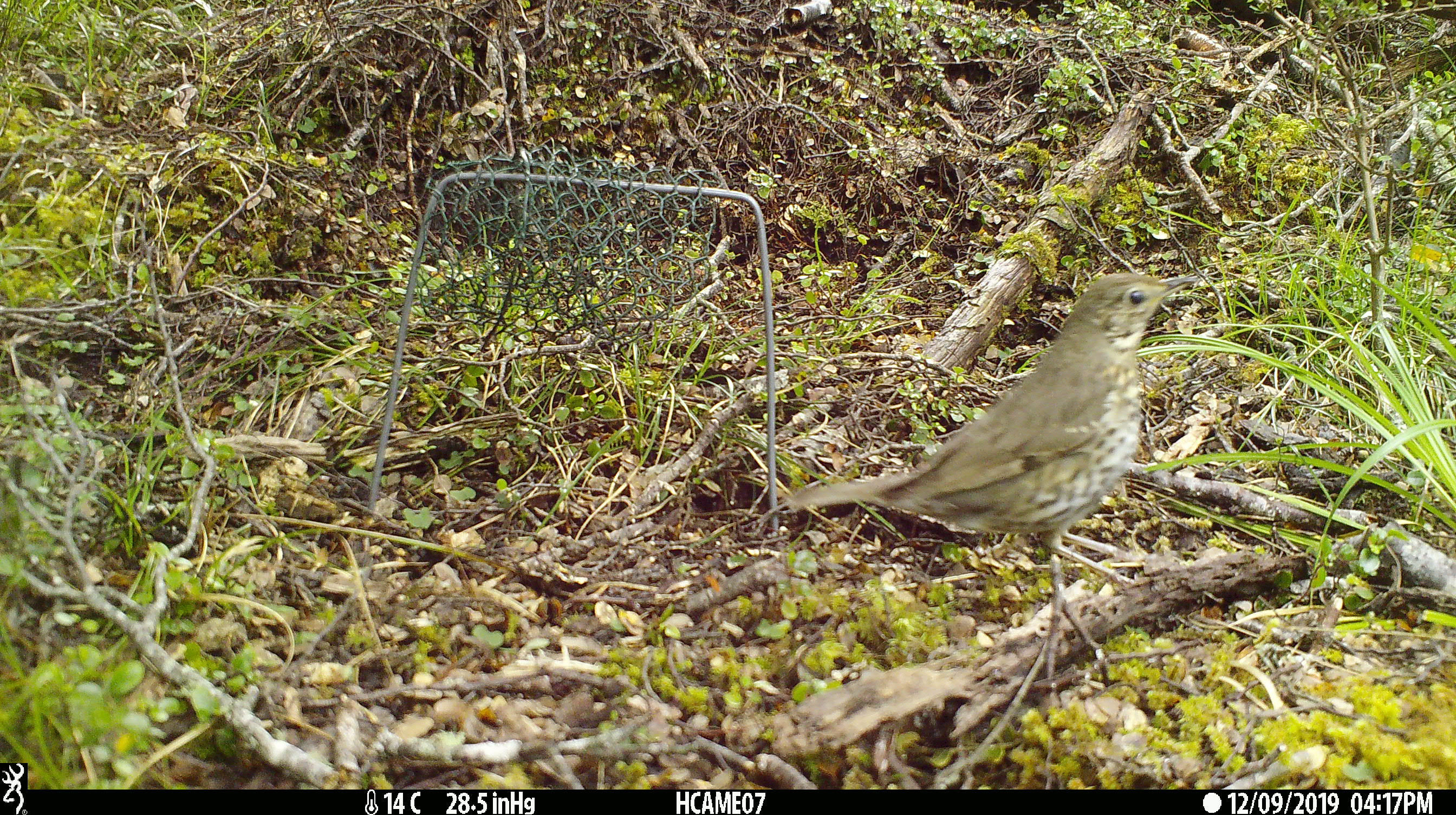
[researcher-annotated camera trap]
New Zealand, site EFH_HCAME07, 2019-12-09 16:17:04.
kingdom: Animalia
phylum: Chordata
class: Aves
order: Passeriformes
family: Turdidae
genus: Turdus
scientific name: Turdus philomelos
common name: song thrush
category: thrush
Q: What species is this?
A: Thrush (song thrush) (Turdus philomelos).